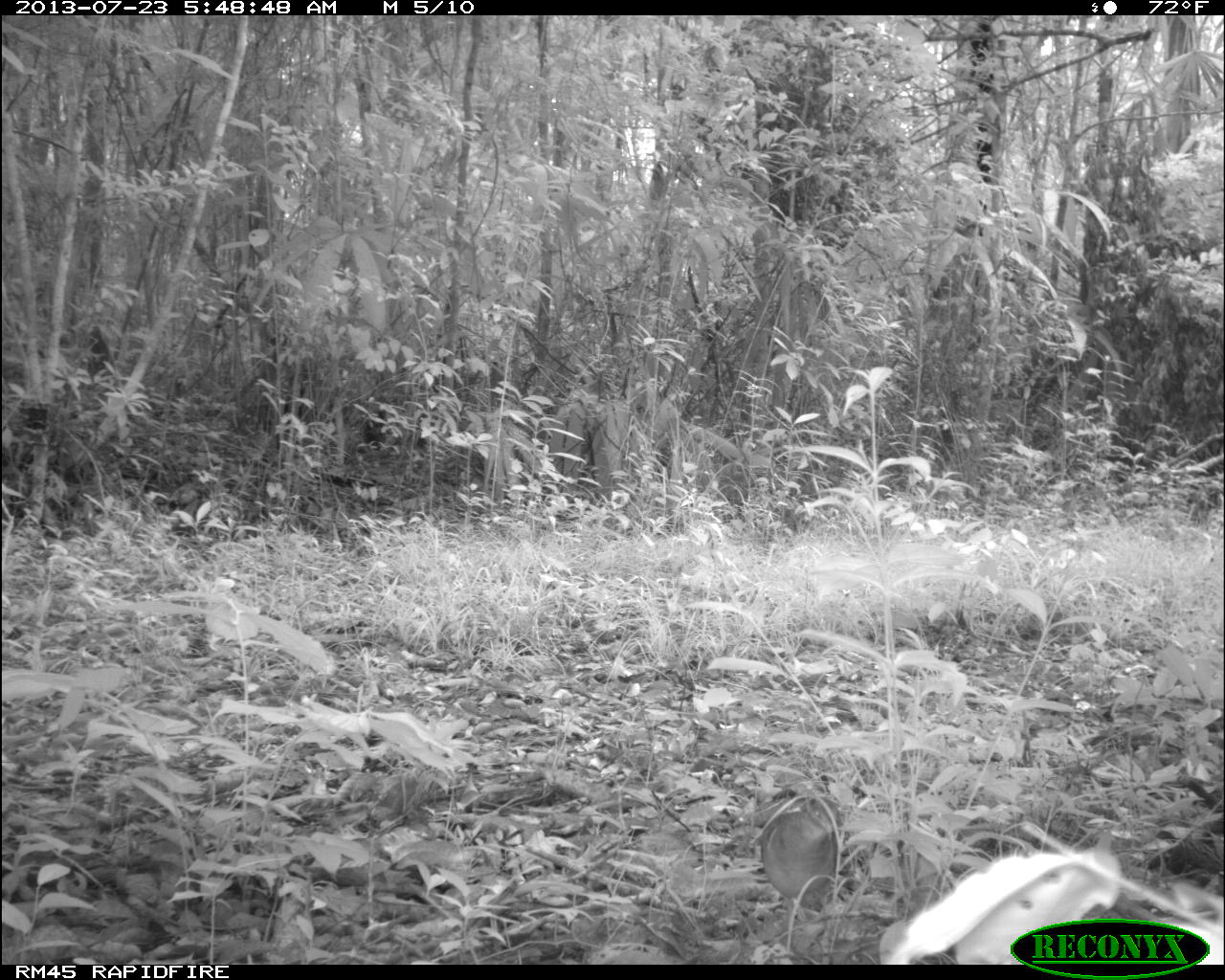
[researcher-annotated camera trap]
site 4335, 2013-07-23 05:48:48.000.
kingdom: Animalia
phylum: Chordata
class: Aves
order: Columbiformes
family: Columbidae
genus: Geotrygon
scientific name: Geotrygon montana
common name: ruddy quail-dove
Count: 1.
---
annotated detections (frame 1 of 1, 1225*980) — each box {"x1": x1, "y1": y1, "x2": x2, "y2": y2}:
geotrygon montana: {"x1": 754, "y1": 792, "x2": 845, "y2": 913}